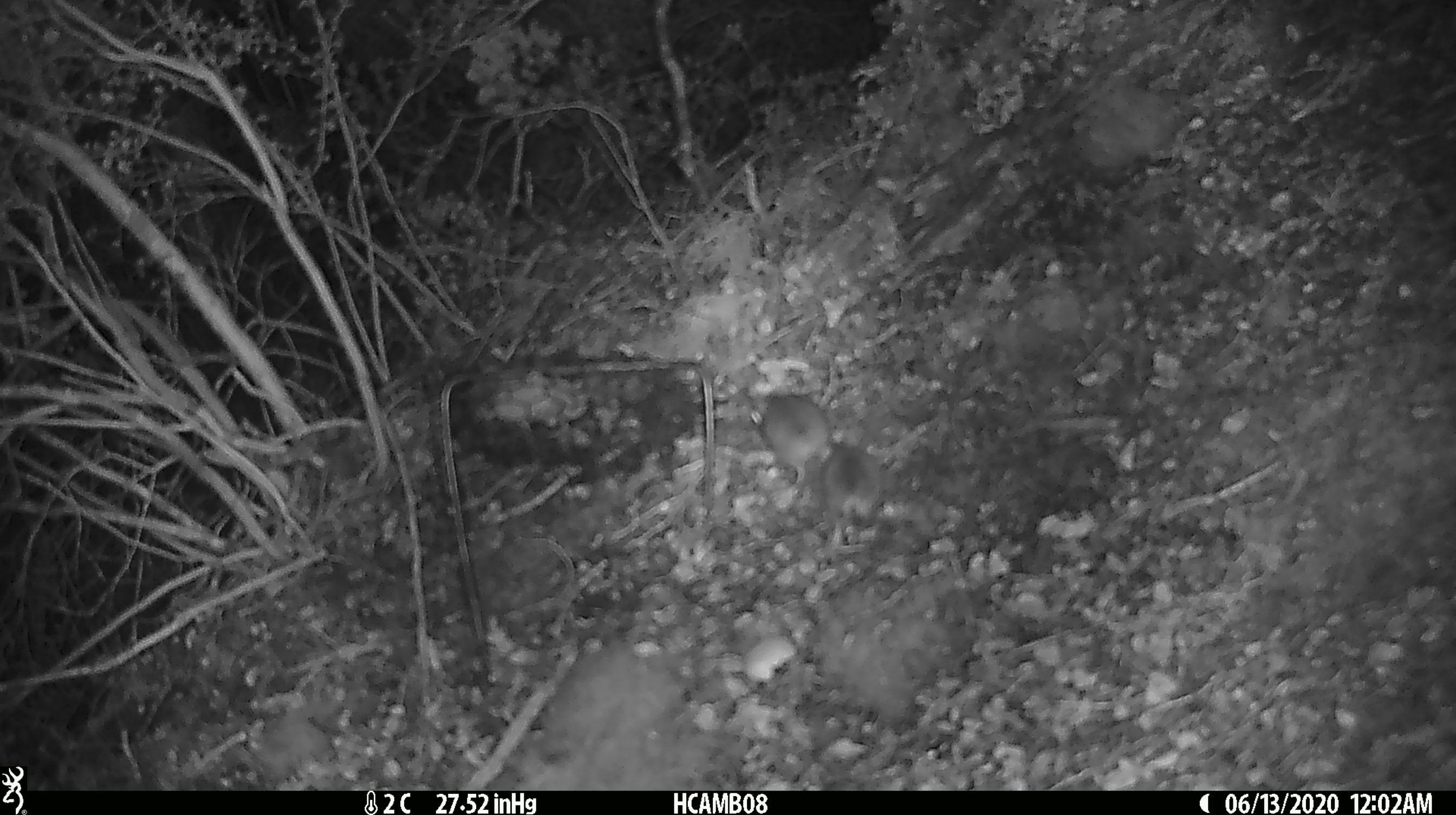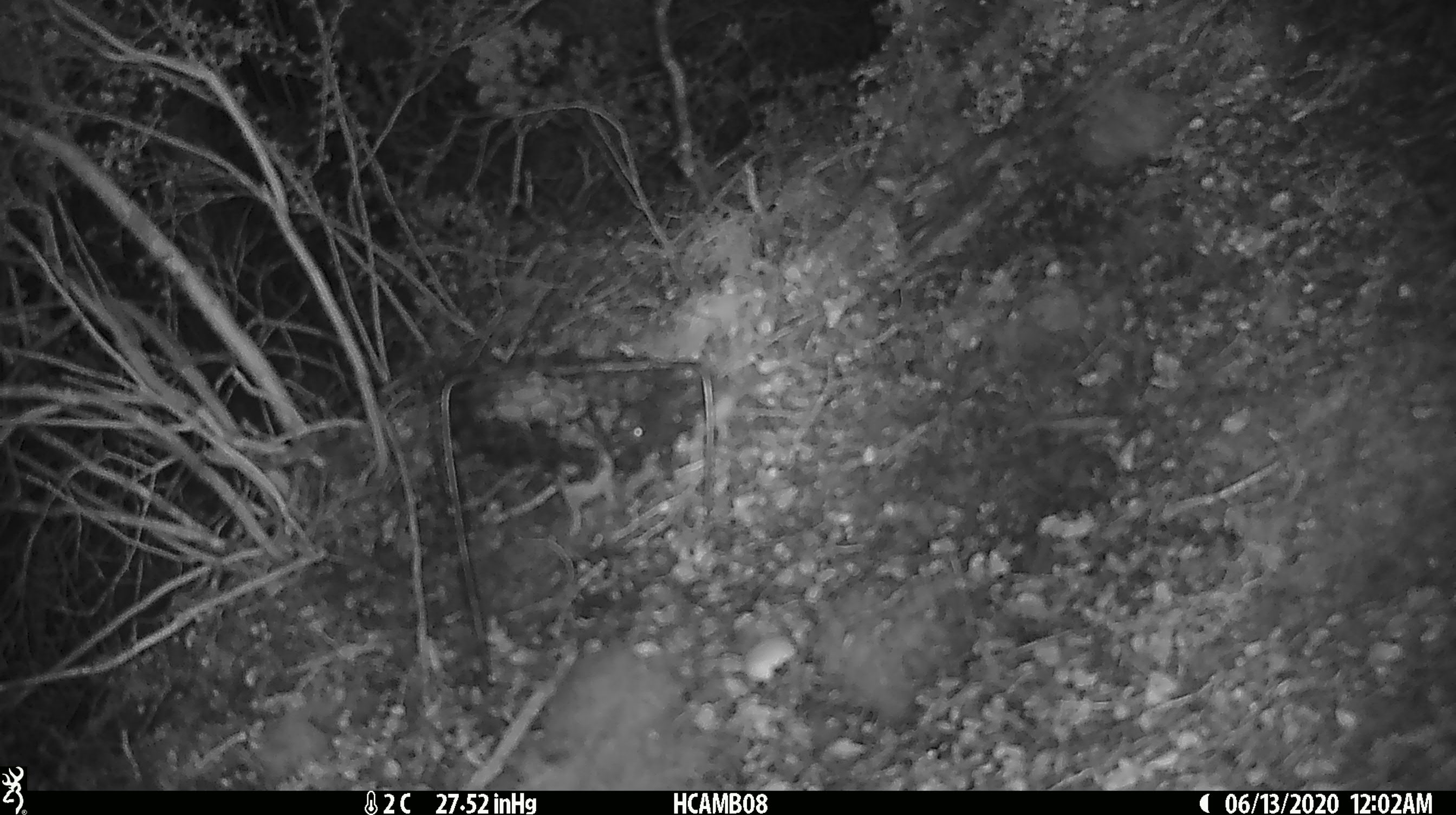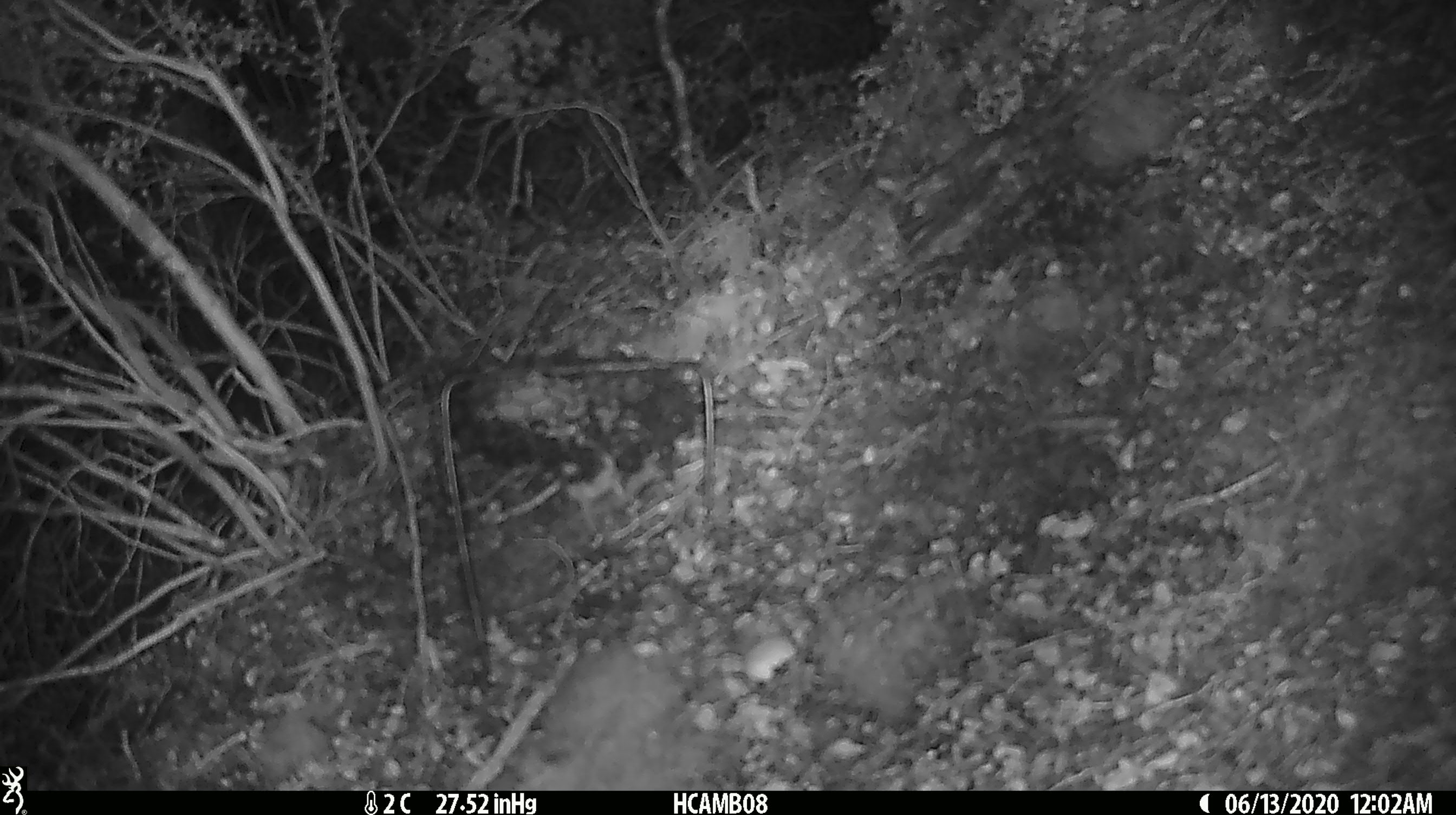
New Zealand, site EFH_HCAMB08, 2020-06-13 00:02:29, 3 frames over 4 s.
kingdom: Animalia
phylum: Chordata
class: Mammalia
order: Rodentia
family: Muridae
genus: Mus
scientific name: Mus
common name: mouse